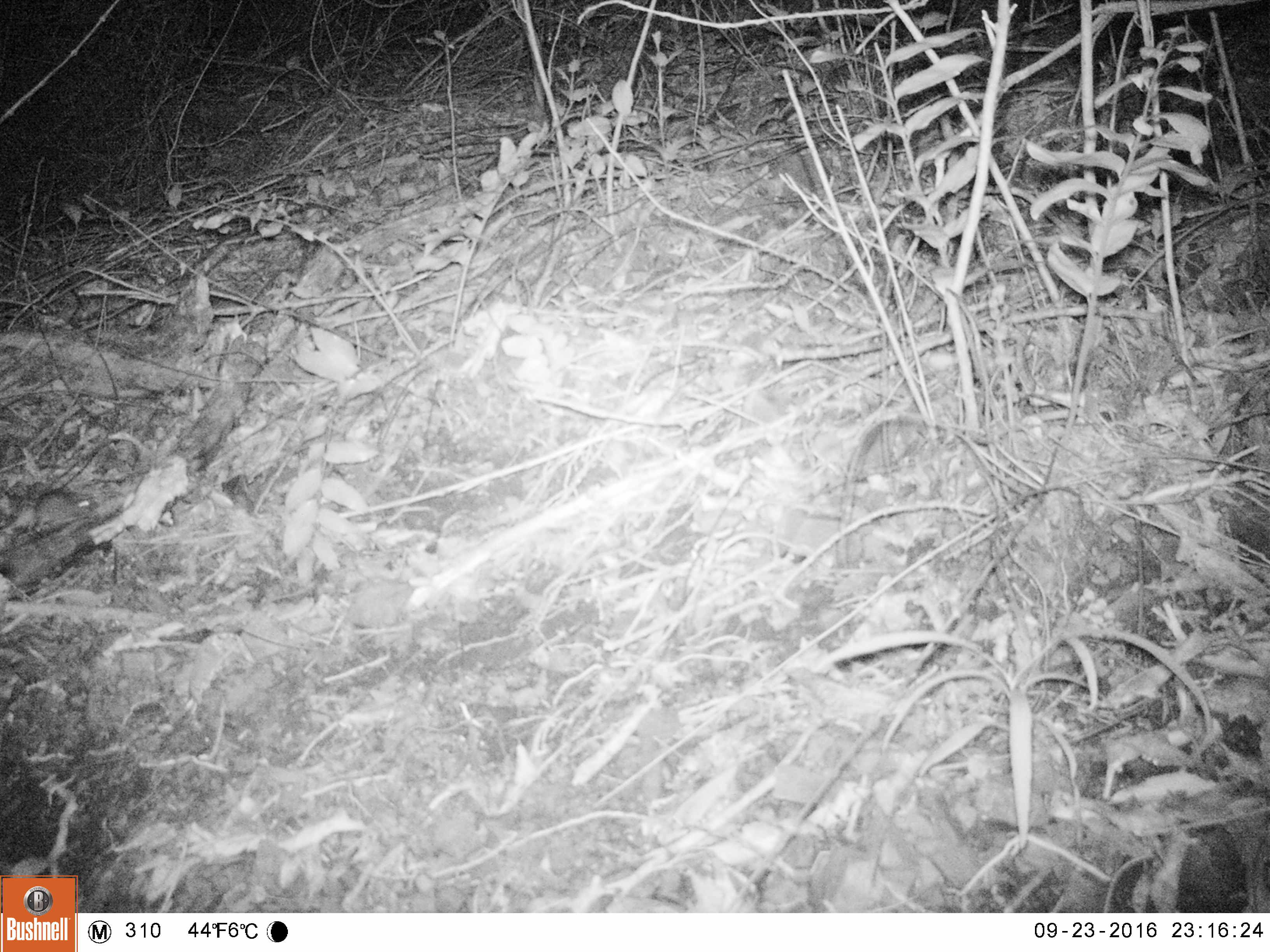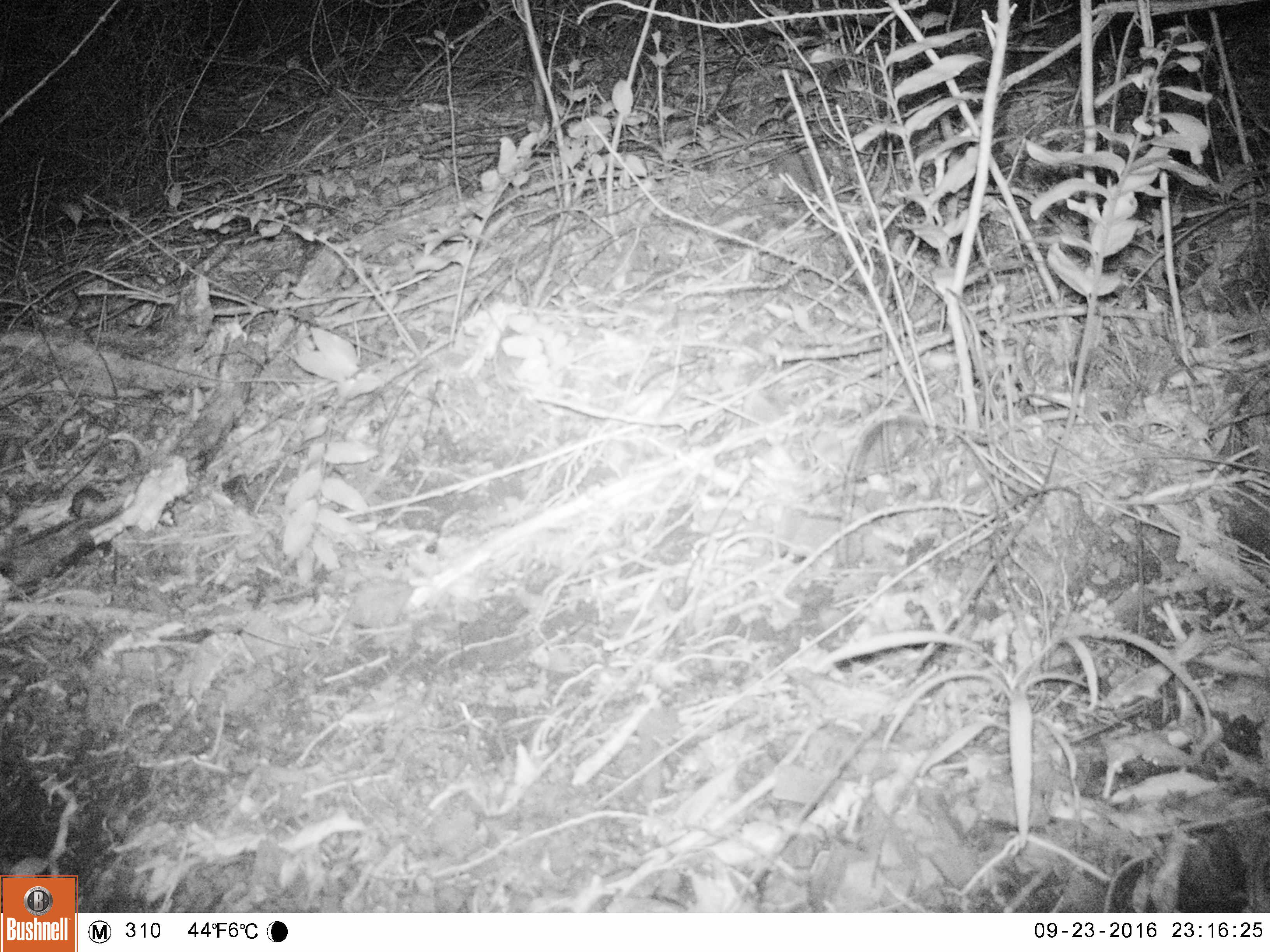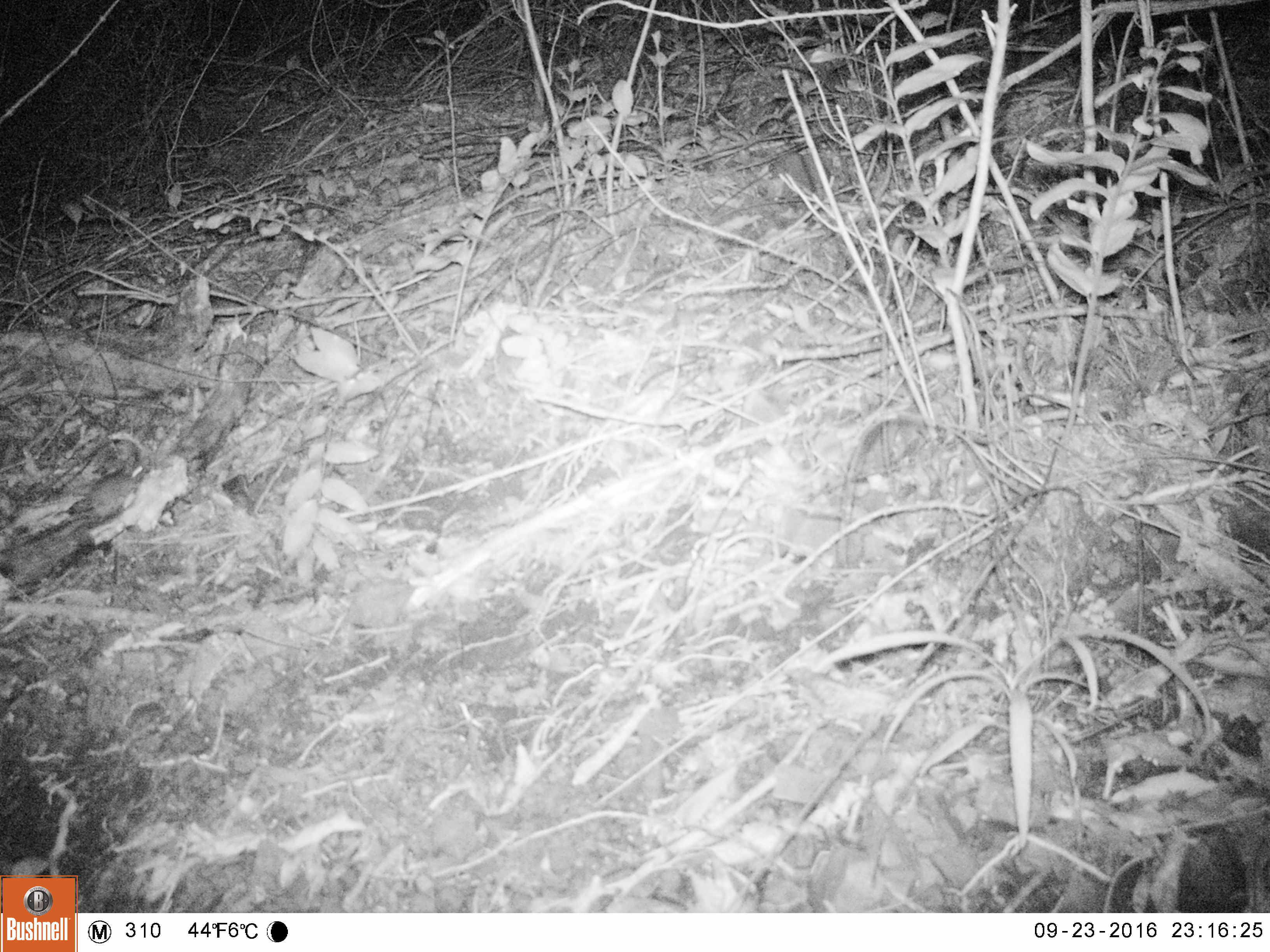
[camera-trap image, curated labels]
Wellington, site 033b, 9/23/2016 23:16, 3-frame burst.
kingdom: Animalia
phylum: Chordata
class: Mammalia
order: Rodentia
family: Muridae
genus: Mus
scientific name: Mus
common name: mouse